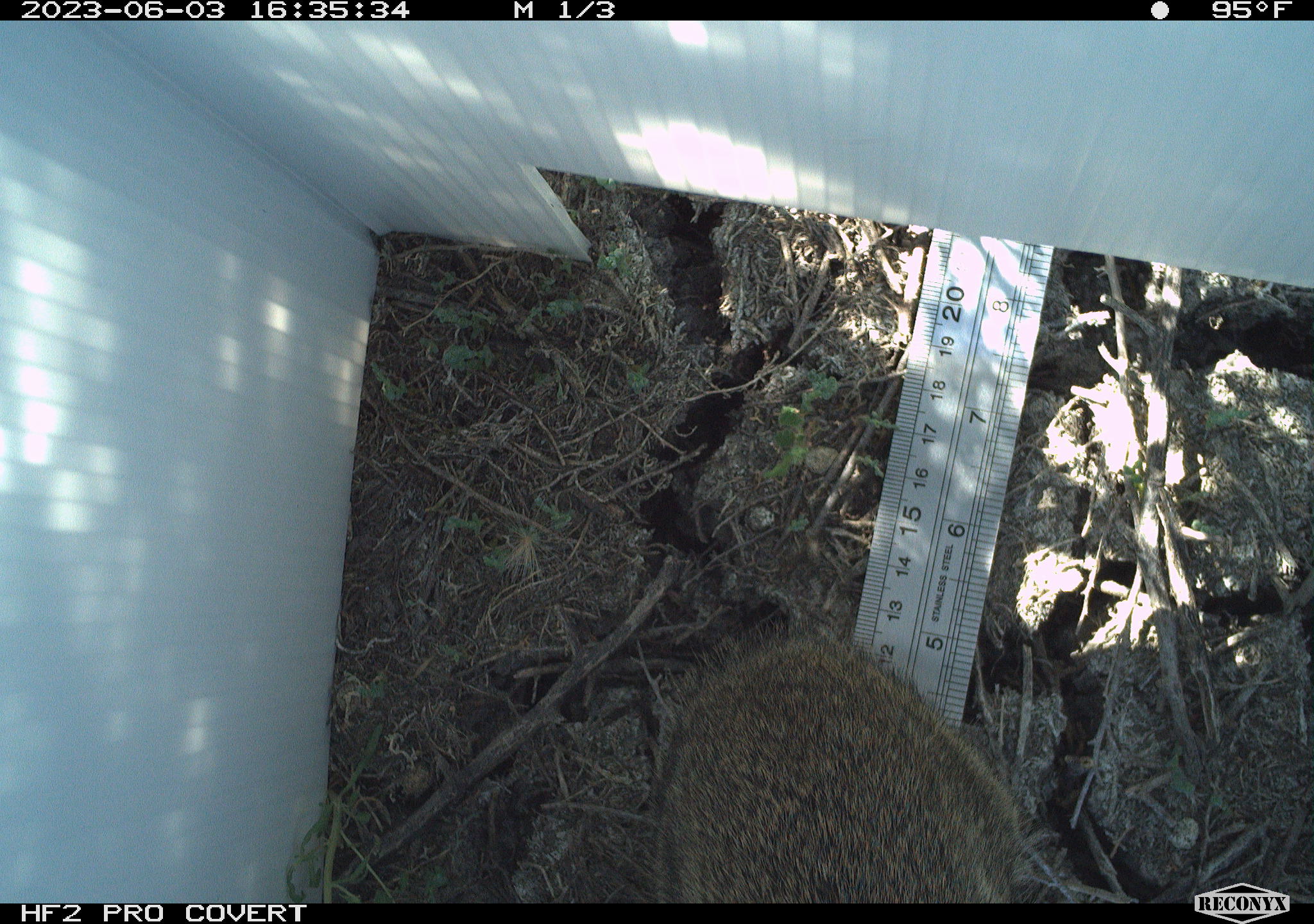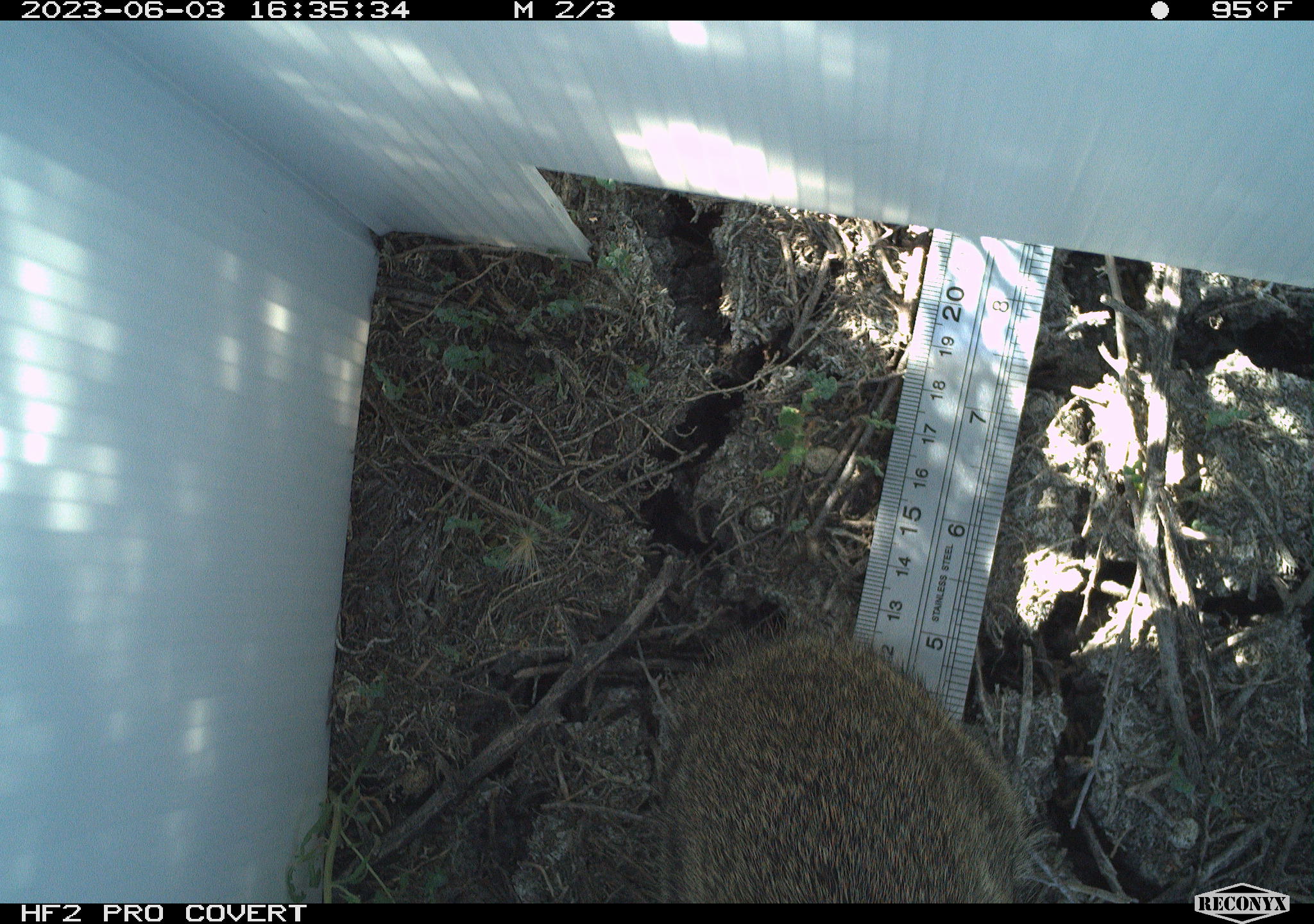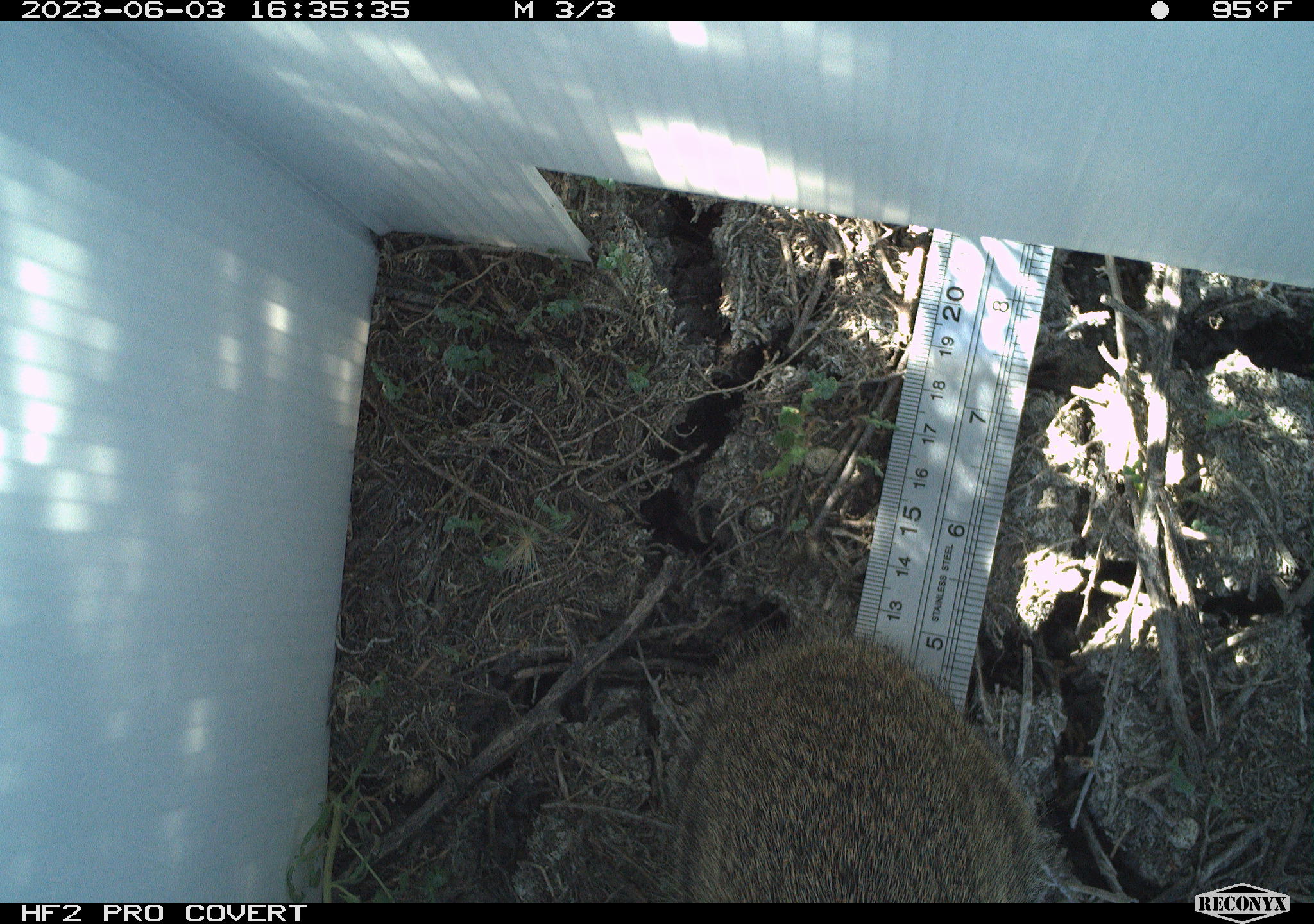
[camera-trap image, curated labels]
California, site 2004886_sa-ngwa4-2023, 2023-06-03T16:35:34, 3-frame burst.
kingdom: Animalia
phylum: Chordata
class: Mammalia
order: Lagomorpha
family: Leporidae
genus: Sylvilagus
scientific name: Sylvilagus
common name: cottontail rabbits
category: sylvilagus species